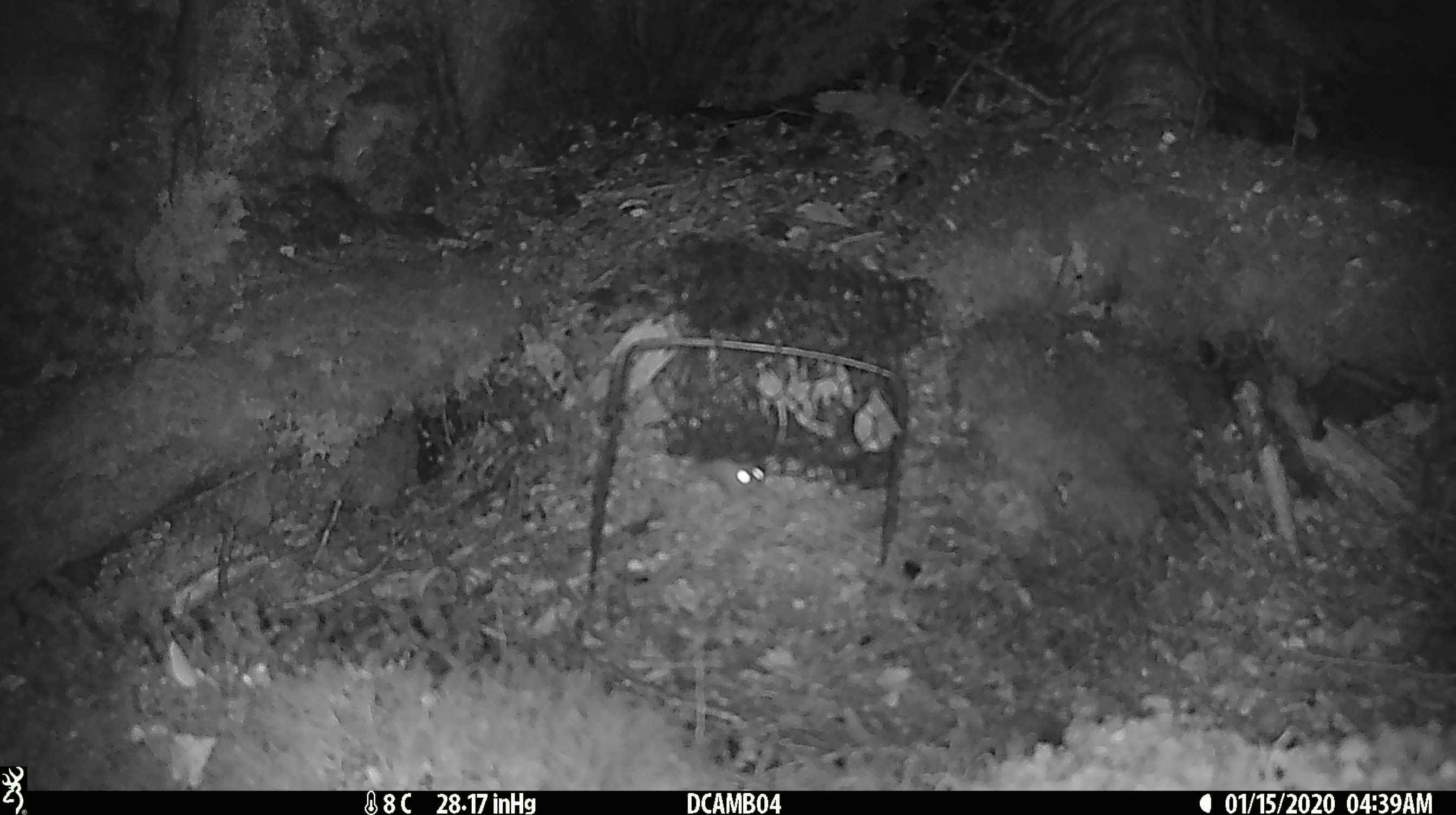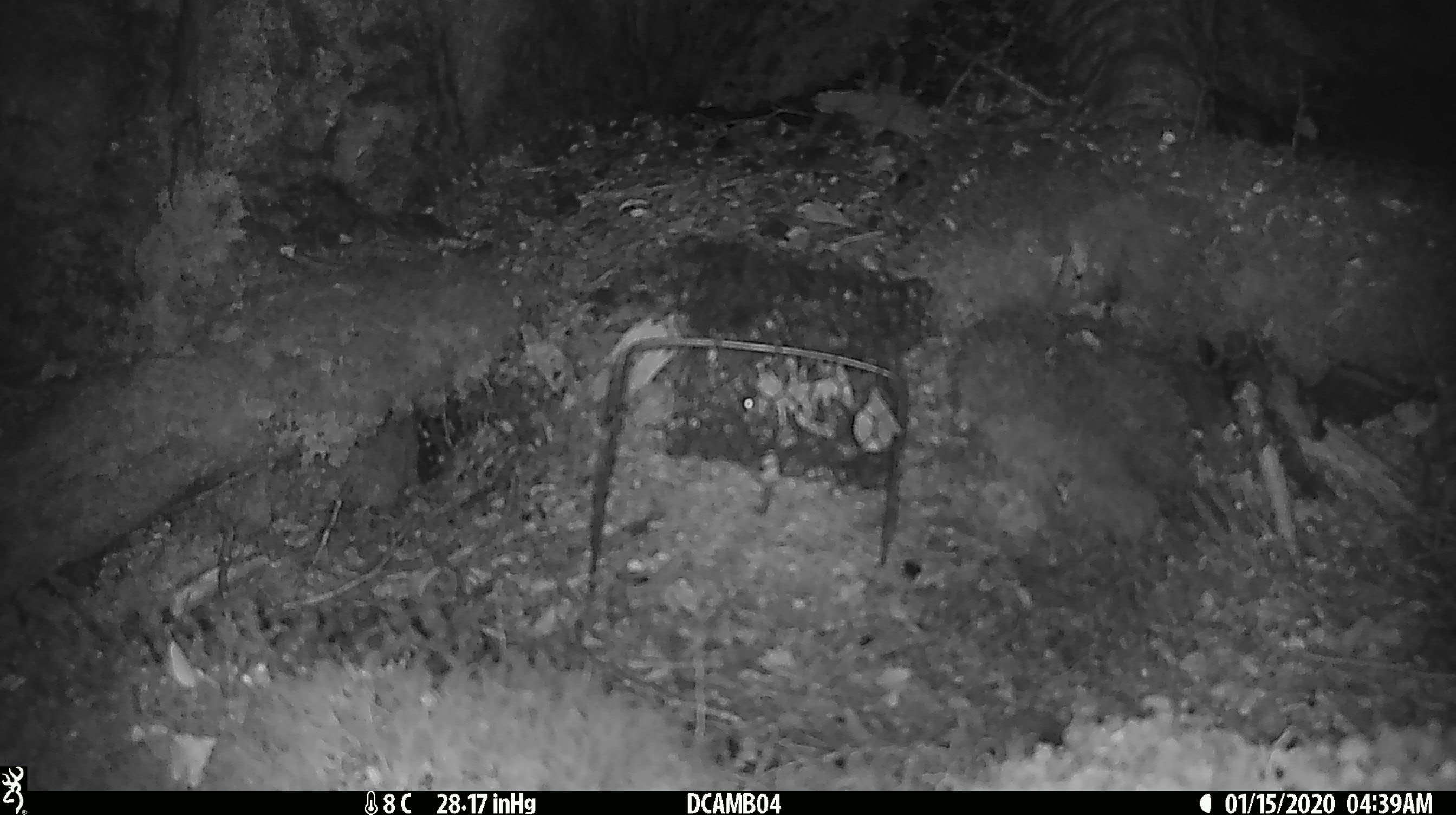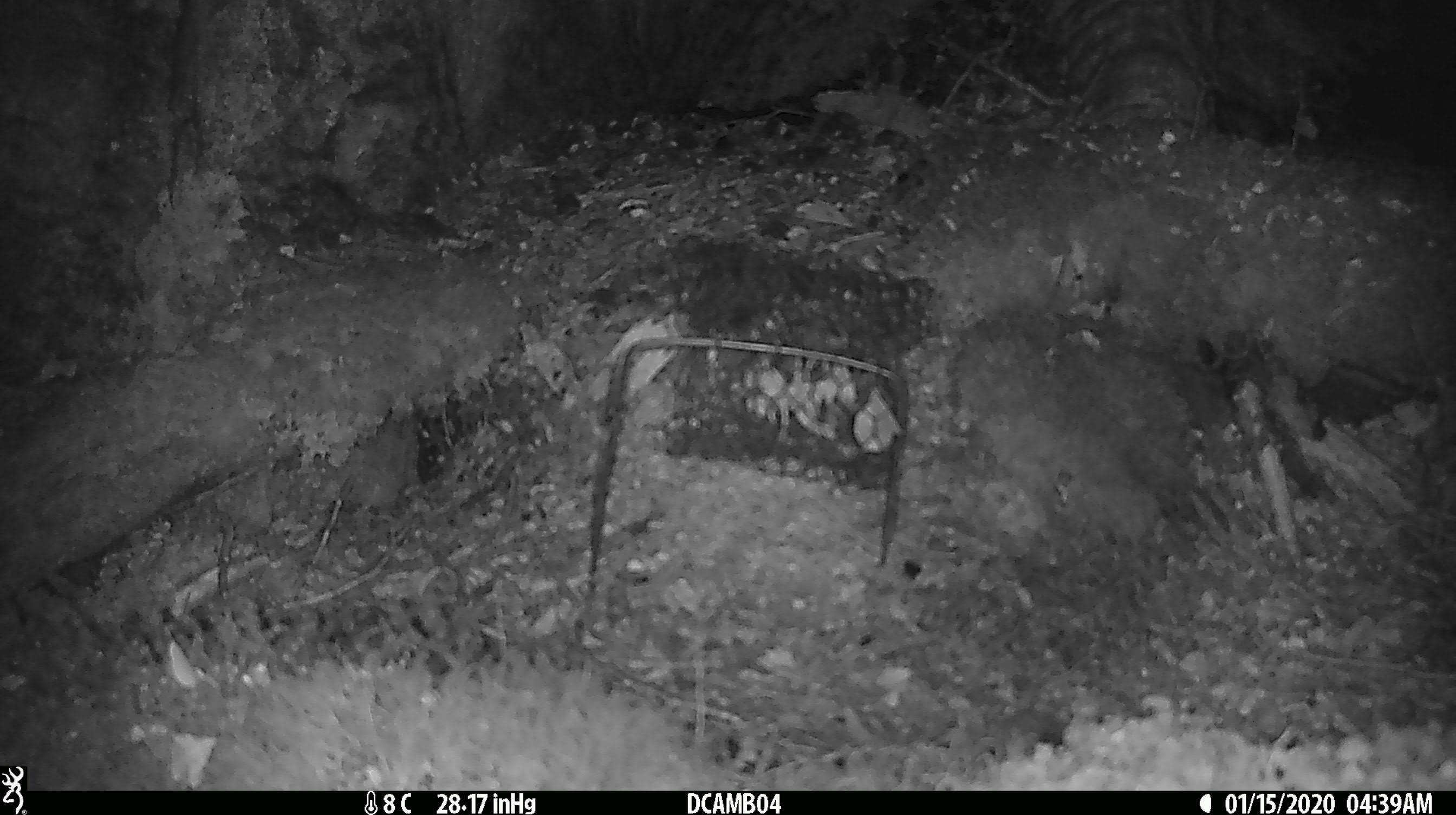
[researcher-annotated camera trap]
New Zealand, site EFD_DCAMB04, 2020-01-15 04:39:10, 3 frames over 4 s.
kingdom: Animalia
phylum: Chordata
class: Mammalia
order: Rodentia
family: Muridae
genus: Mus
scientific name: Mus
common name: mouse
Mouse (Mus).